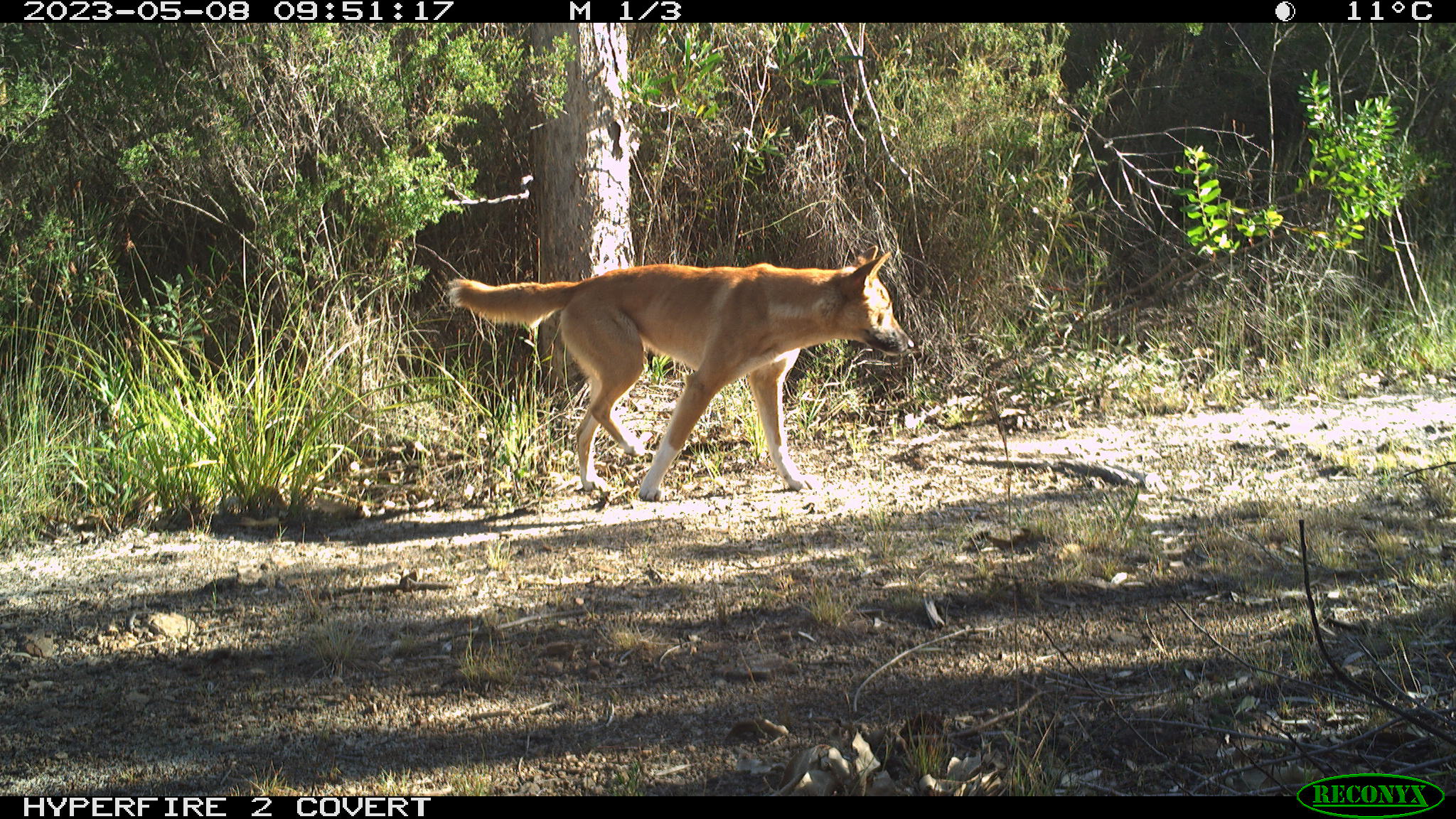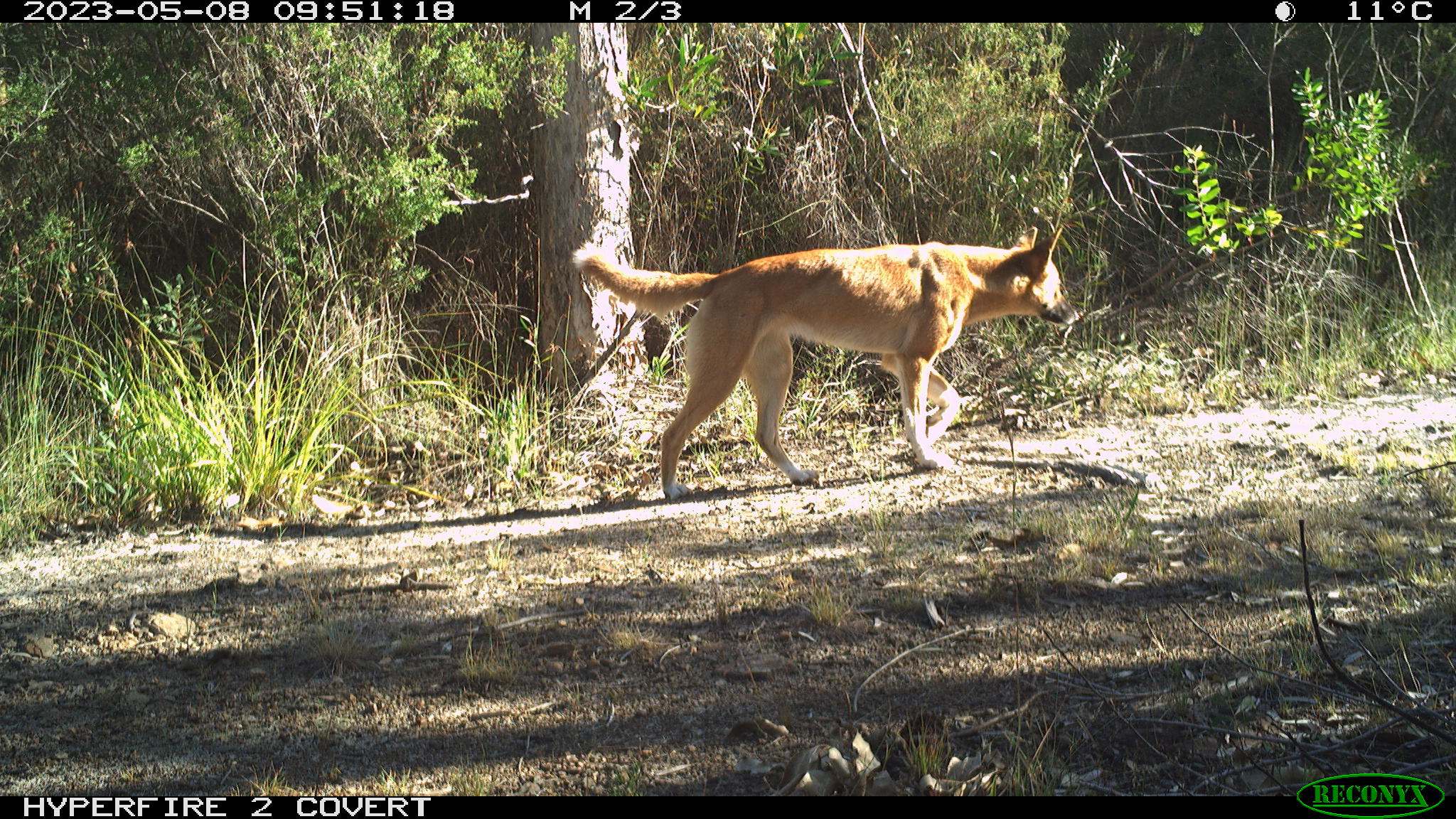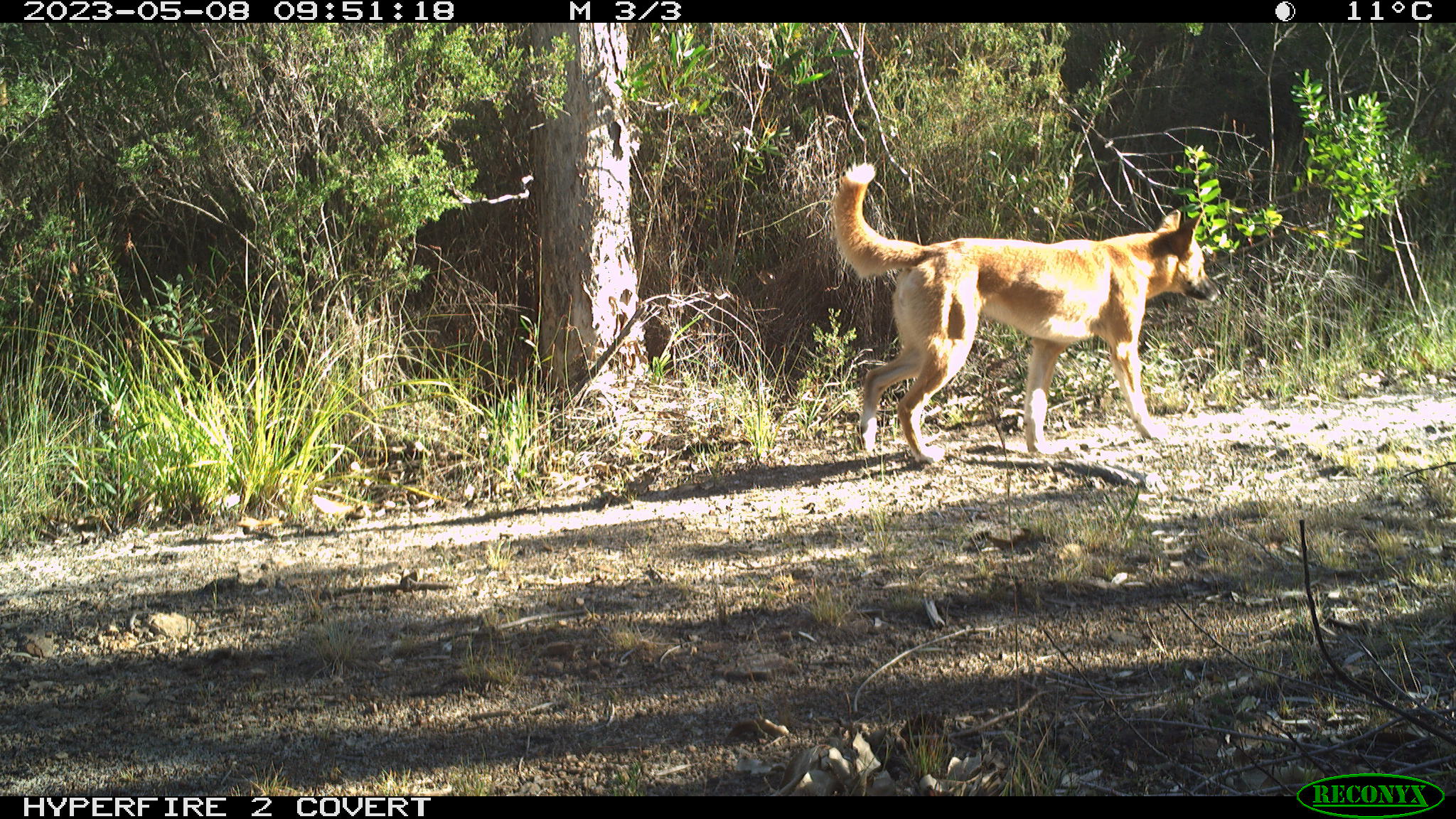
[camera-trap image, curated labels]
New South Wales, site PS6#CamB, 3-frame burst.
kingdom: Animalia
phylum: Chordata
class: Mammalia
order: Carnivora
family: Canidae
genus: Canis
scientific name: Canis familiaris dingo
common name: dingo